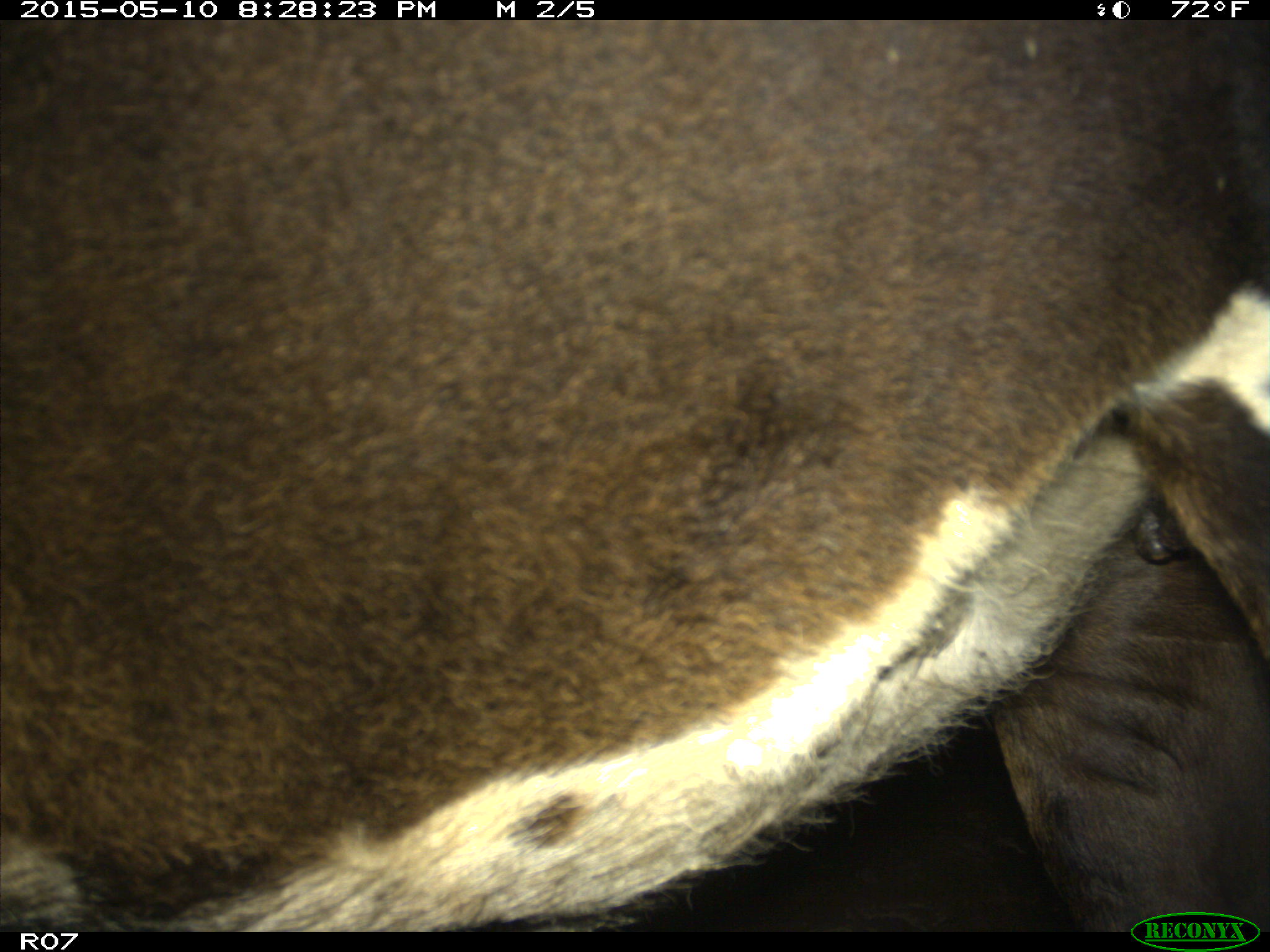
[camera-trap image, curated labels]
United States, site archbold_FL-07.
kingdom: Animalia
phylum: Chordata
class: Mammalia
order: Artiodactyla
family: Bovidae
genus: Bos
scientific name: Bos taurus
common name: domestic cow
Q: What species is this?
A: Bos taurus (domestic cow).